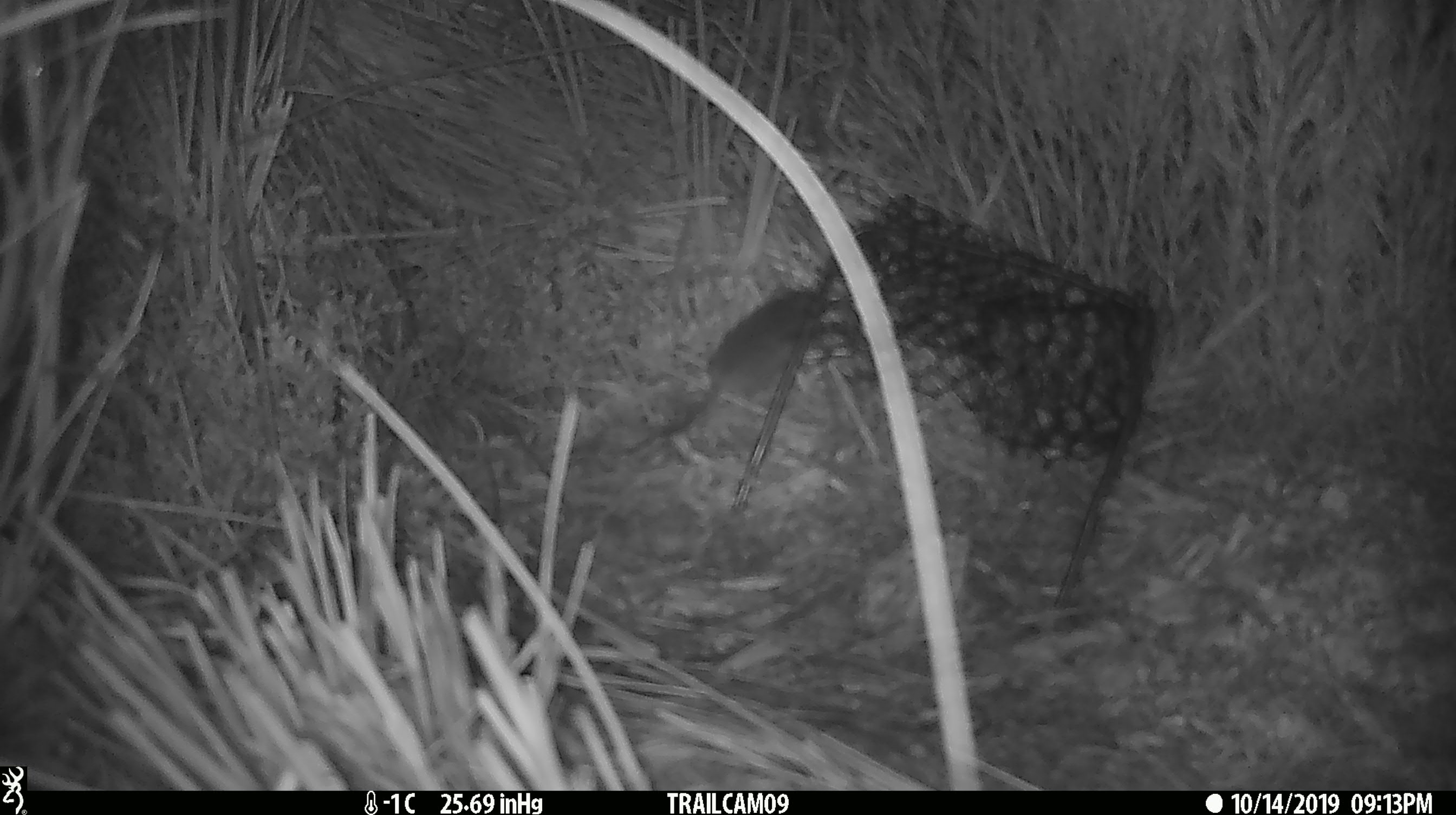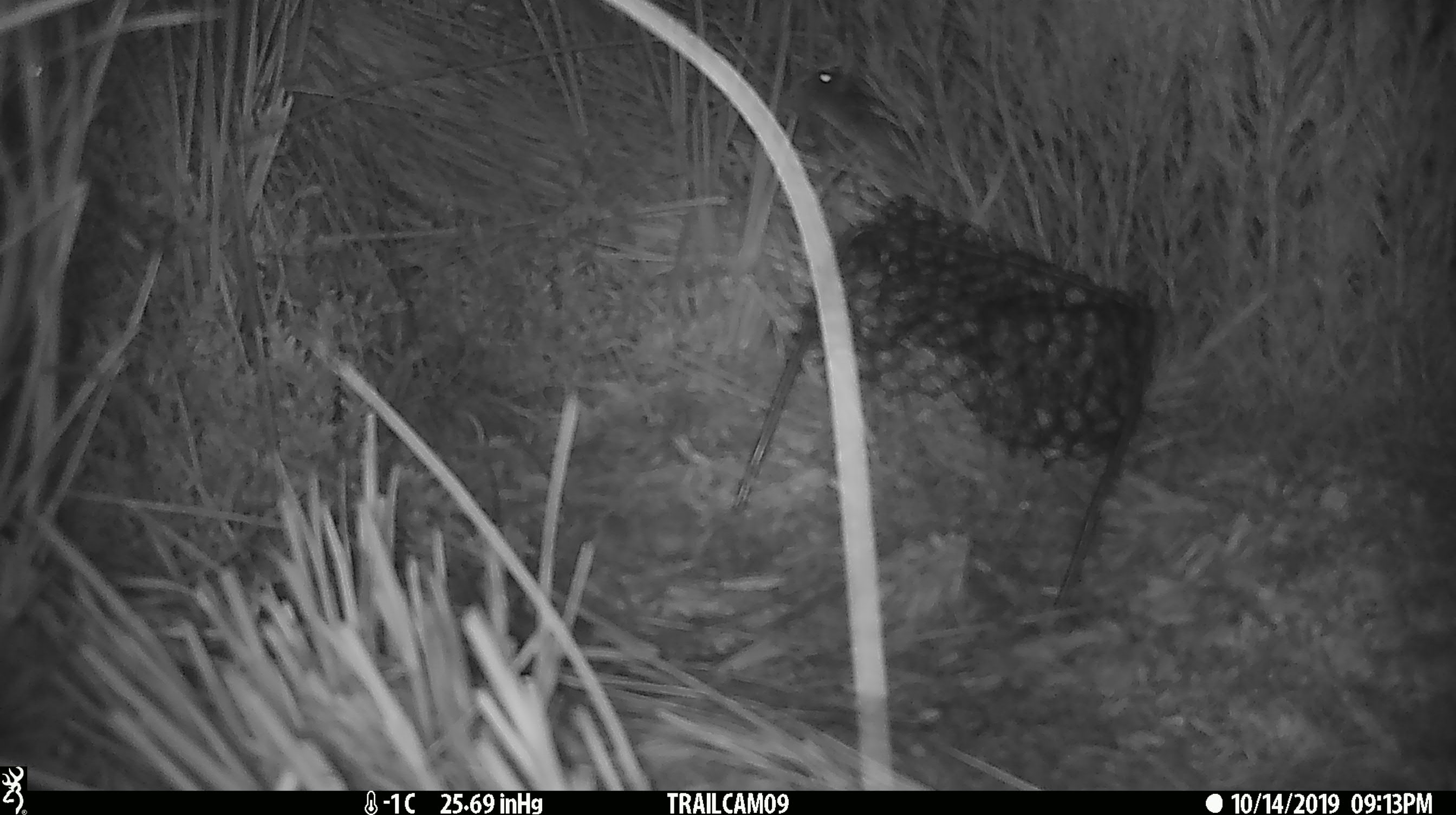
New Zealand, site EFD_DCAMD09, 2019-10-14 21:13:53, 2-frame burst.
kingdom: Animalia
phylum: Chordata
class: Mammalia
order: Rodentia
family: Muridae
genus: Mus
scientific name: Mus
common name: mouse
Mouse (Mus).